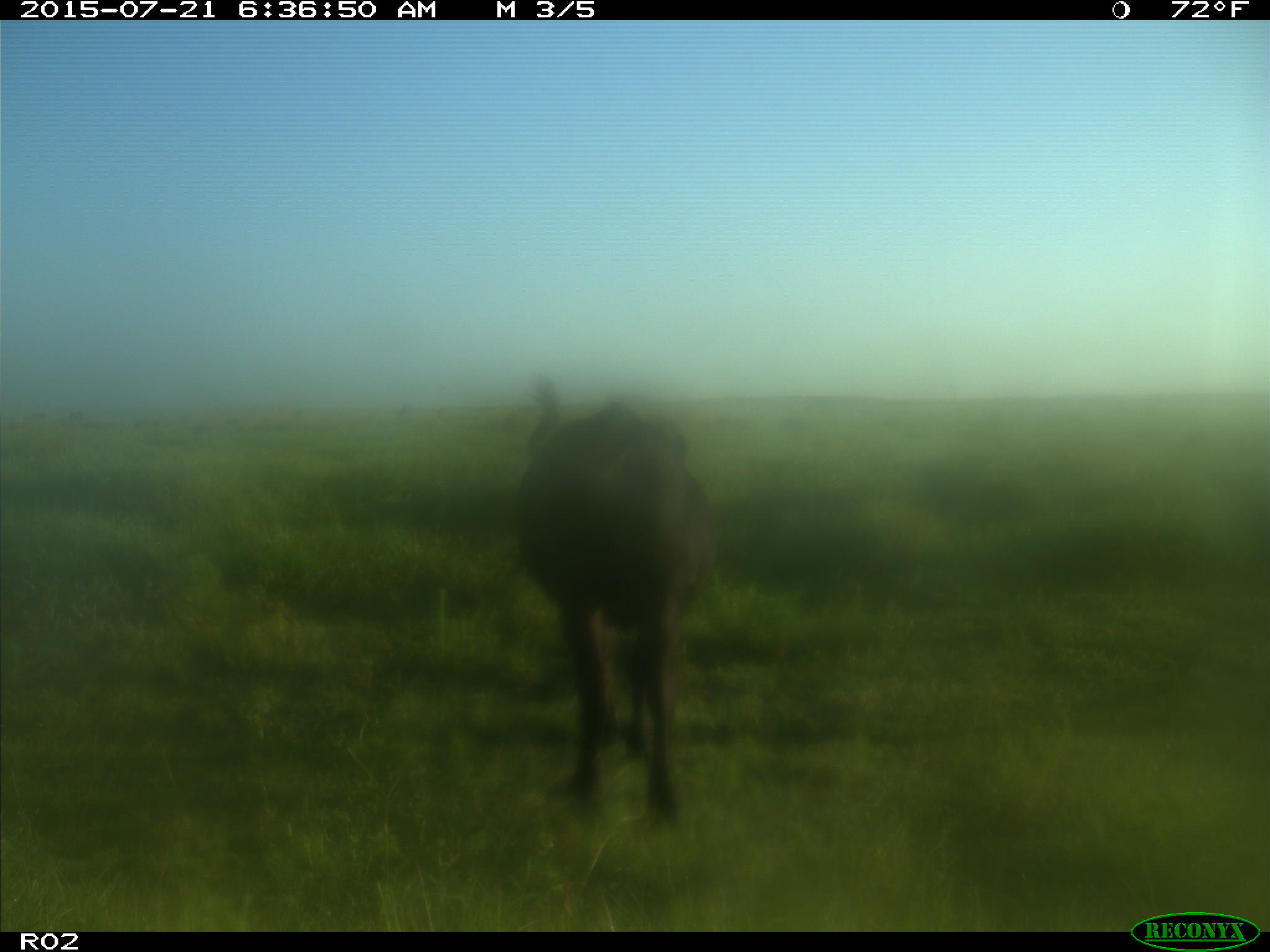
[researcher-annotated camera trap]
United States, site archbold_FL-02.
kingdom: Animalia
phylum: Chordata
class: Mammalia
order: Artiodactyla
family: Bovidae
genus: Bos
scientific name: Bos taurus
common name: domestic cow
Bos taurus (domestic cow).